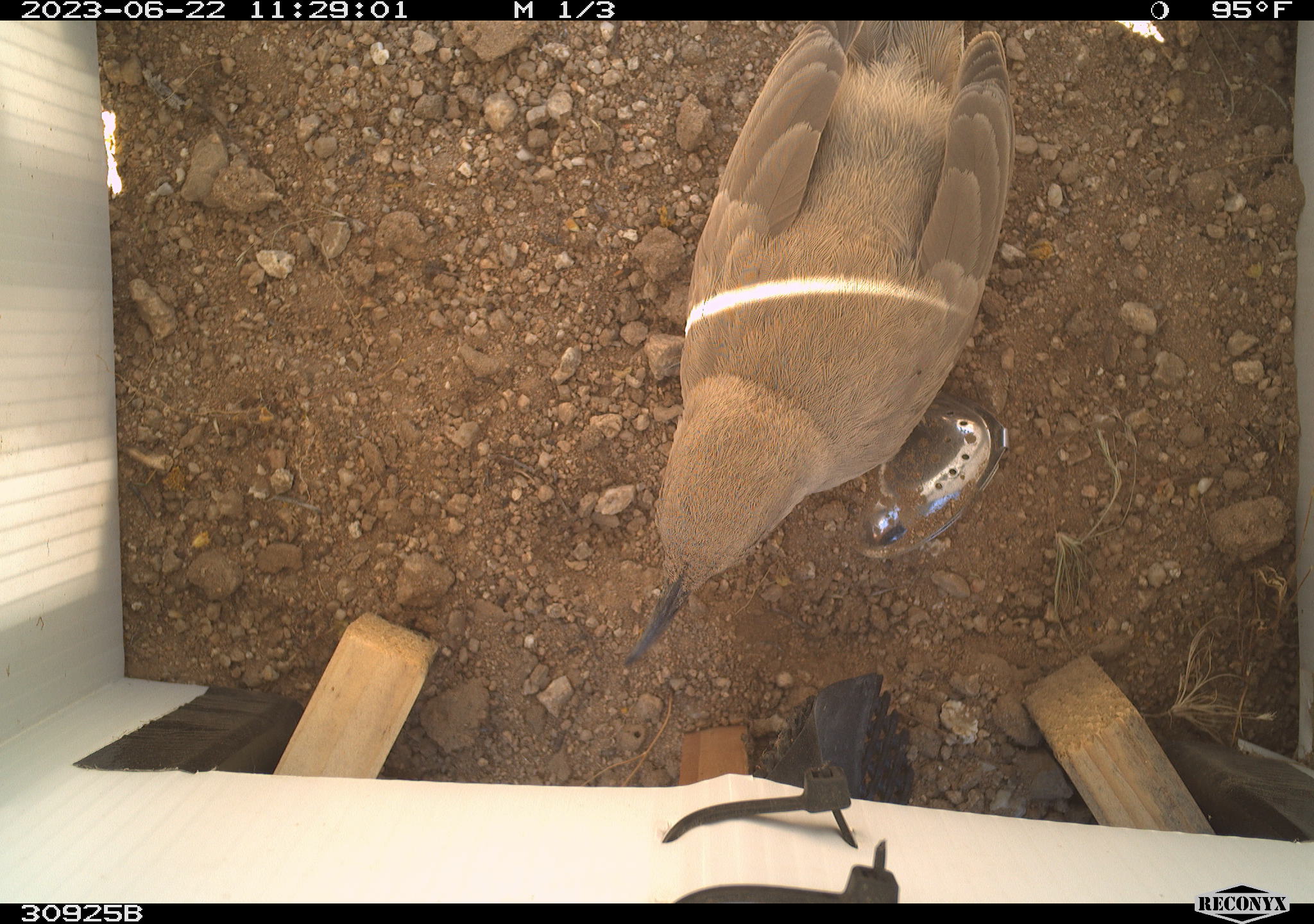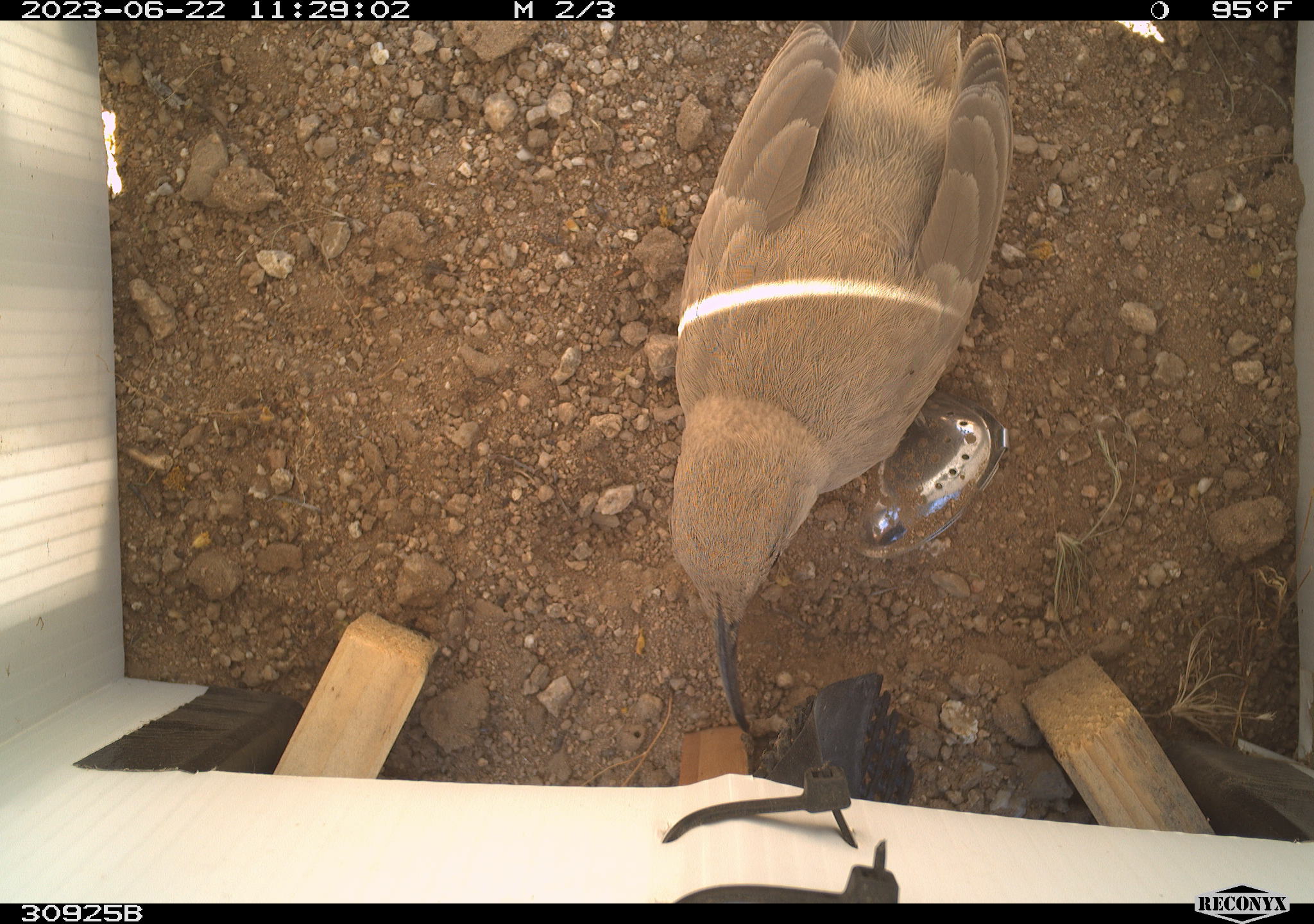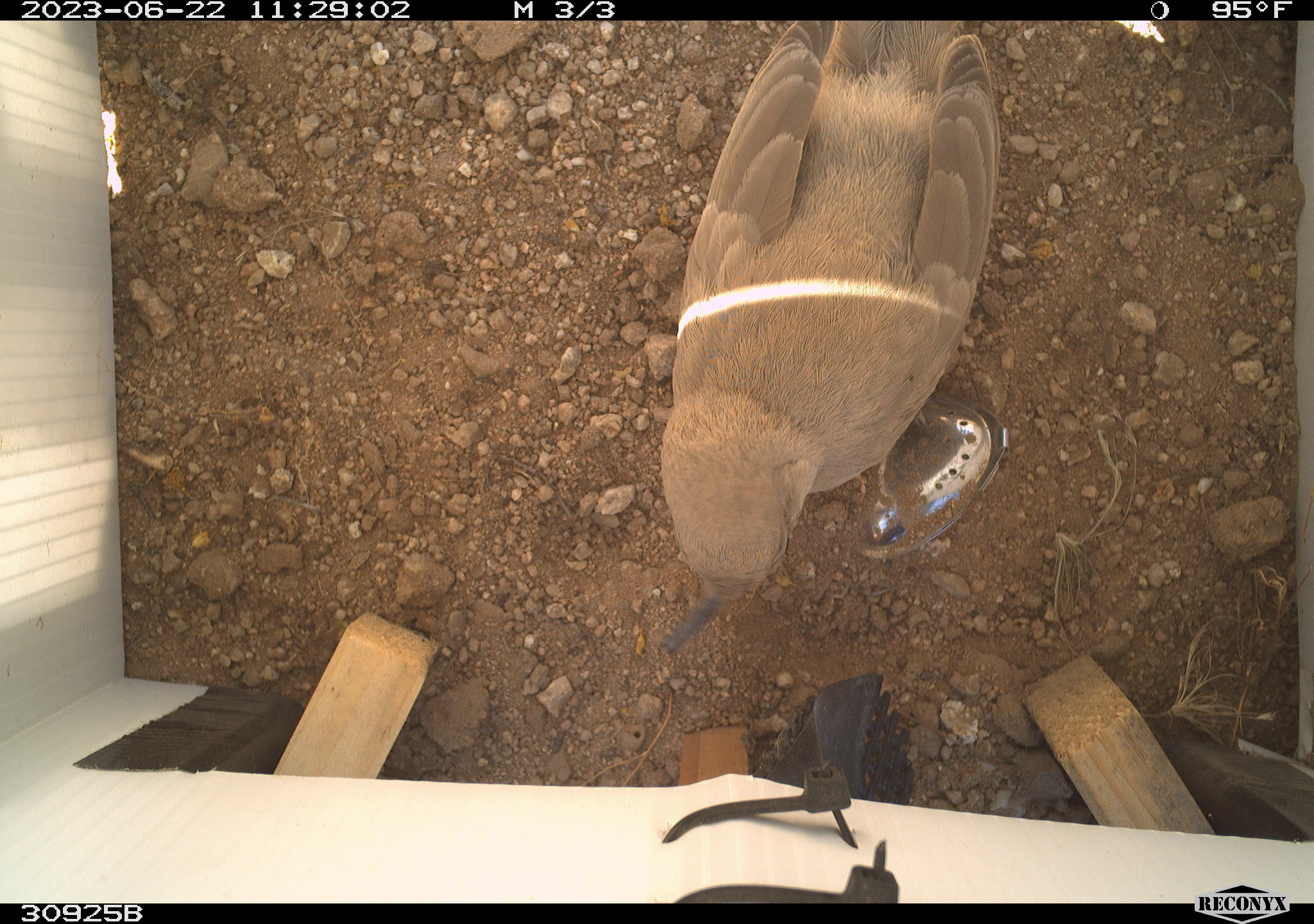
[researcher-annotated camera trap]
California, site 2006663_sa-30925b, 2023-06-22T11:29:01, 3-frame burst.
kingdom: Animalia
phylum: Chordata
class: Aves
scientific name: Aves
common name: bird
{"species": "bird (Aves)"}